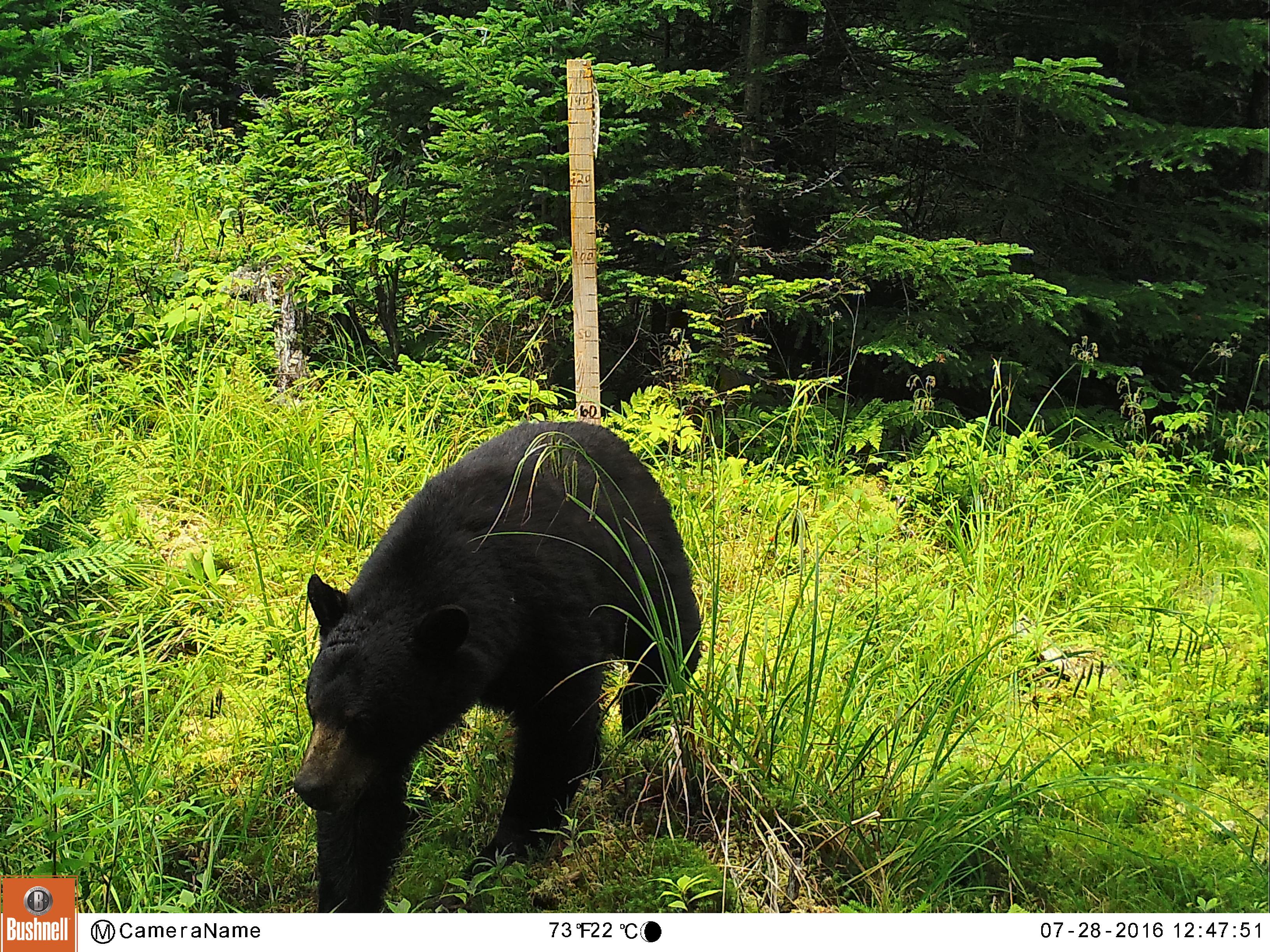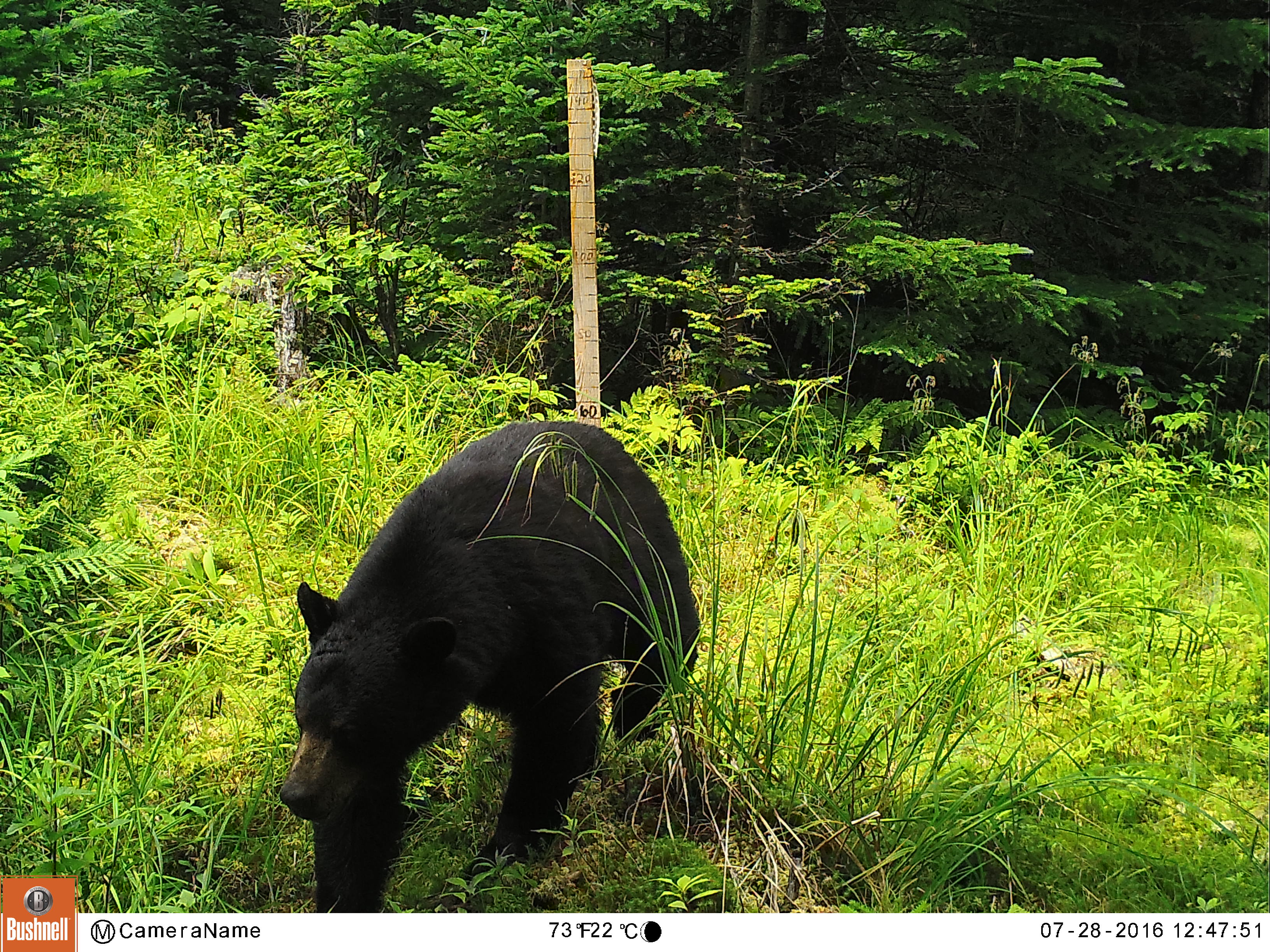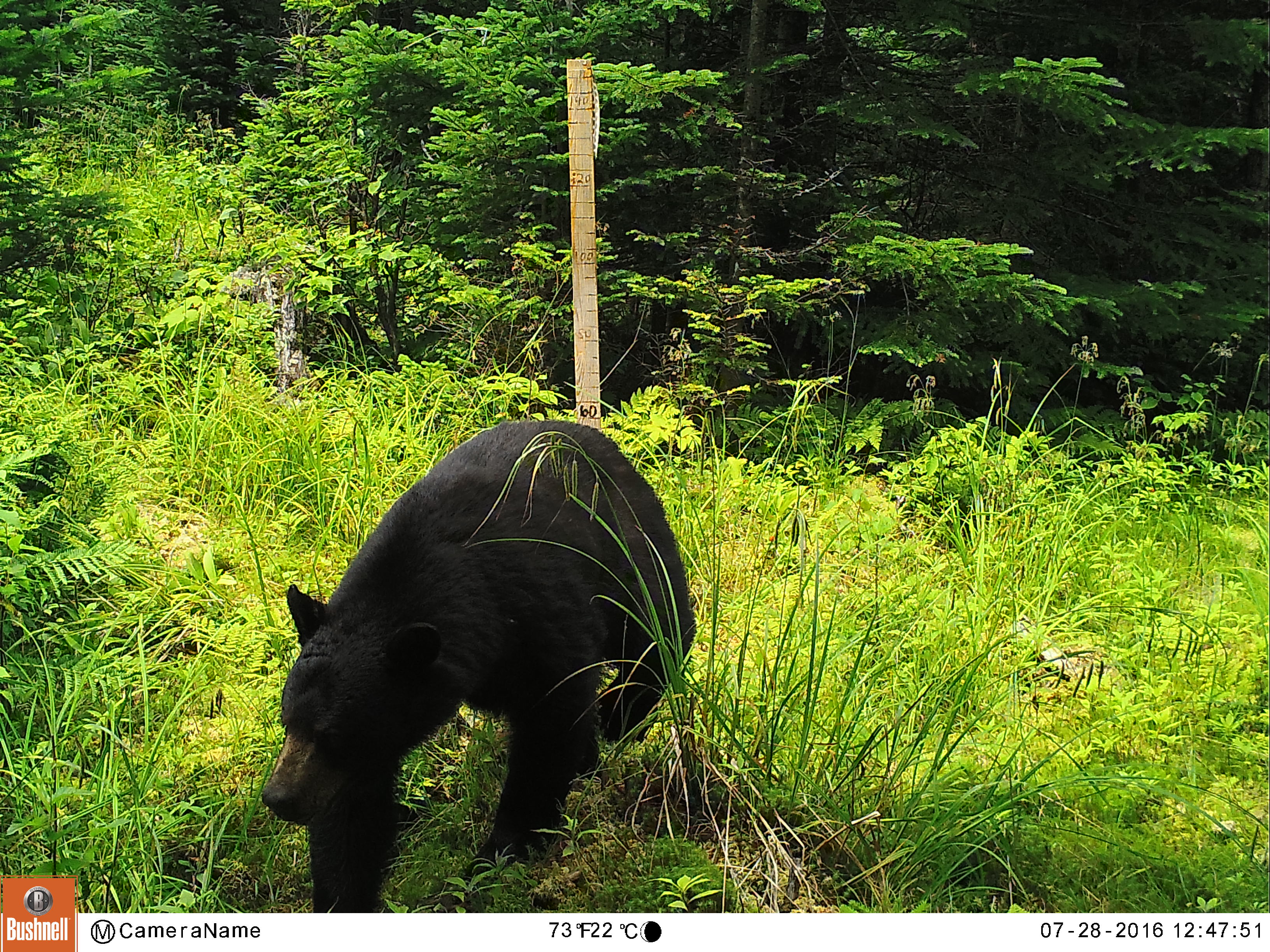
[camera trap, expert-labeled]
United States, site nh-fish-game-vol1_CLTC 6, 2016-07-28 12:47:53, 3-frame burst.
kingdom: Animalia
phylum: Chordata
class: Mammalia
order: Carnivora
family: Ursidae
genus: Ursus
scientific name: Ursus americanus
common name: black bear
Black bear (Ursus americanus).